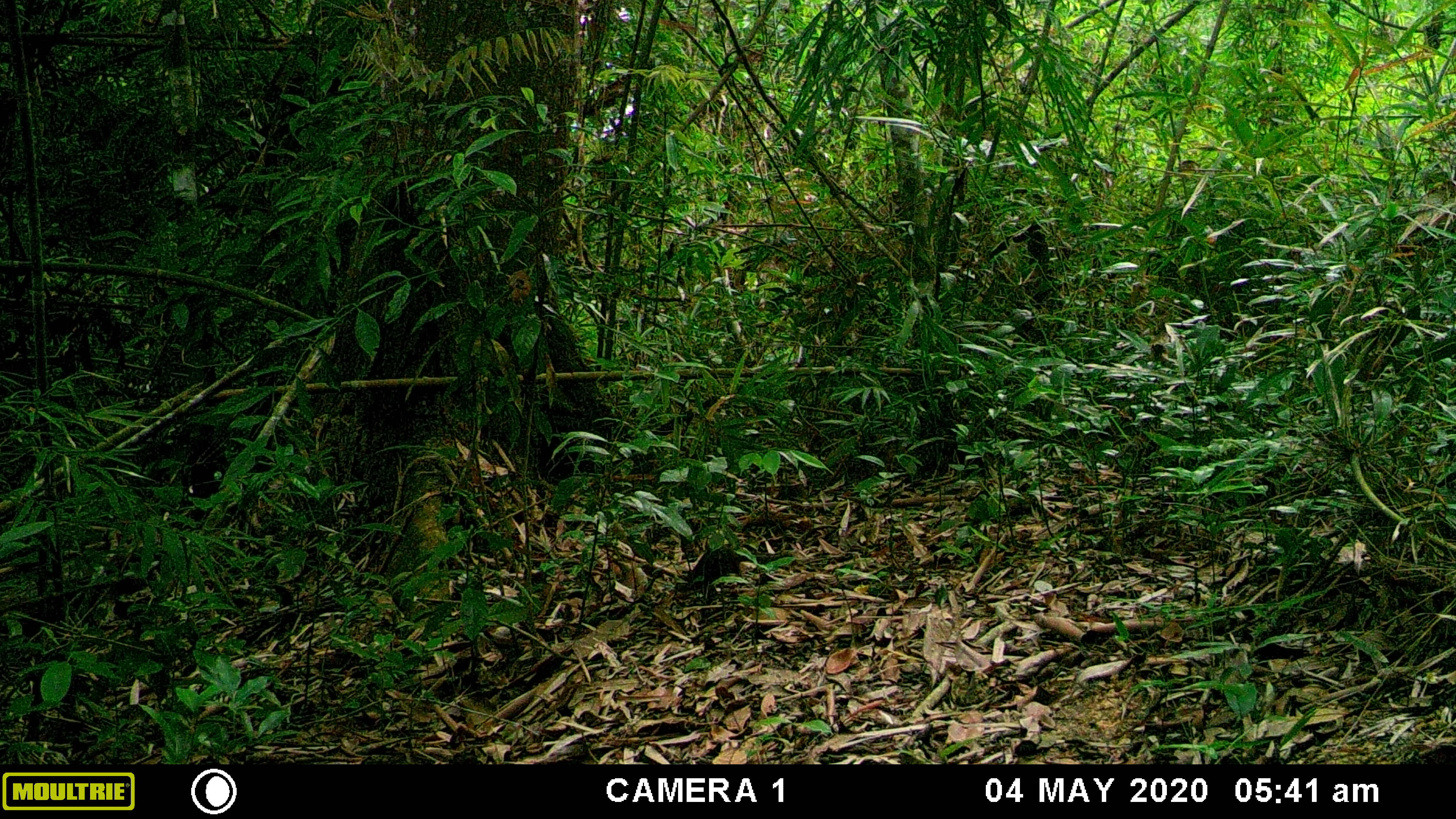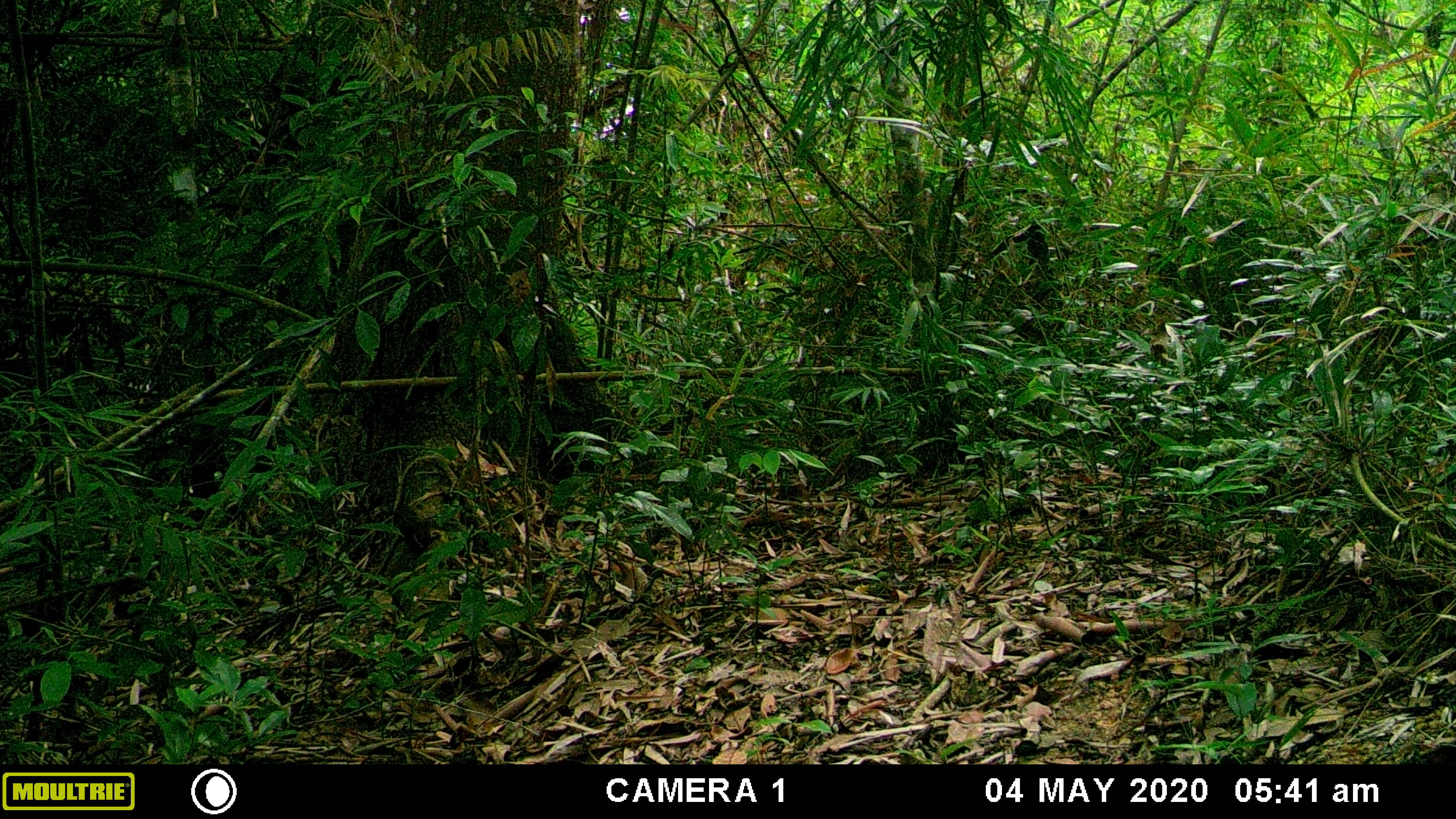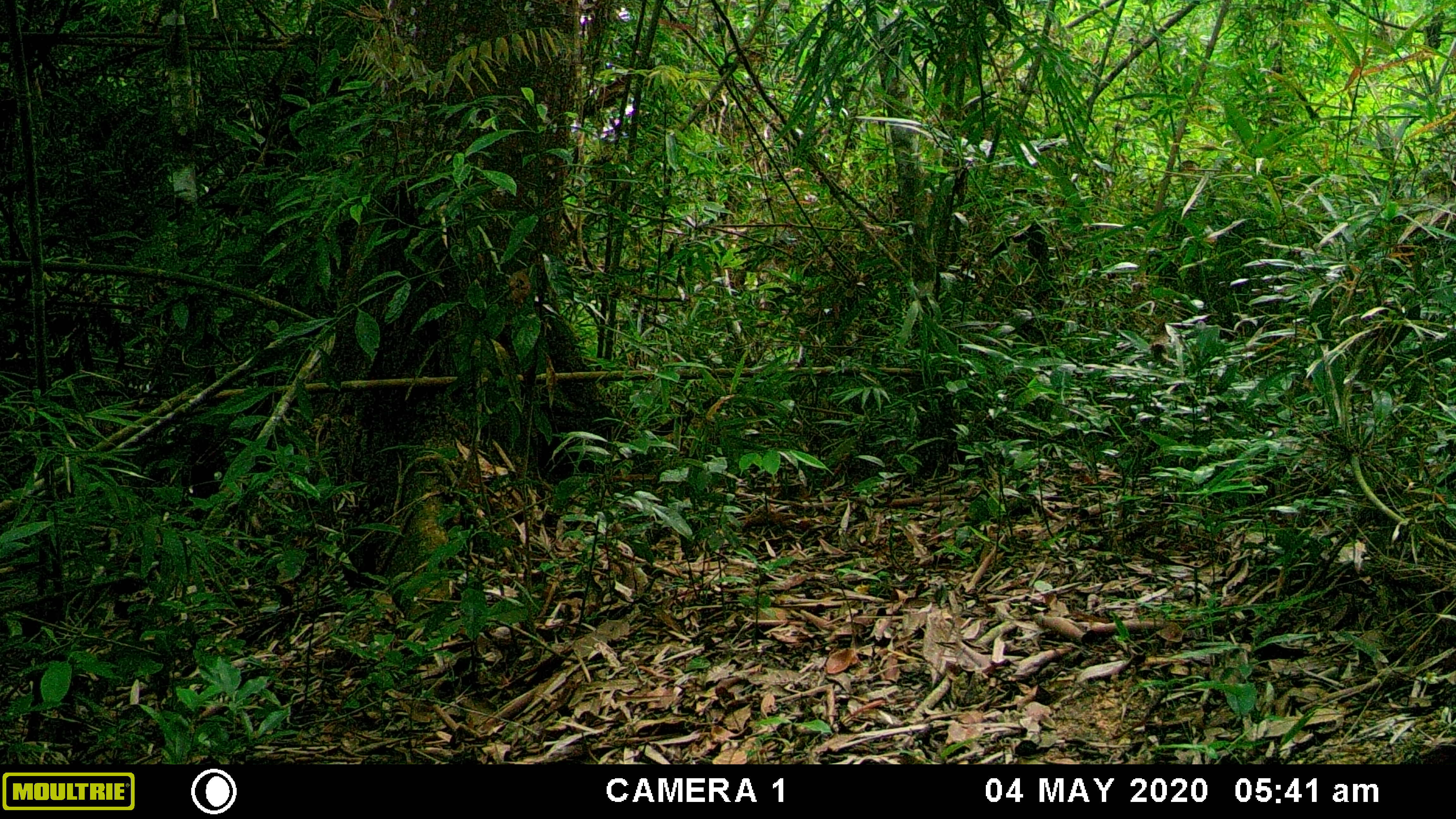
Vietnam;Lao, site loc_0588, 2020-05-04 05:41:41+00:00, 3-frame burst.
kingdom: Animalia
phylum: Chordata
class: Mammalia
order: Rodentia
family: Sciuridae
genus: Sciurus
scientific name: Sciurus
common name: squirrel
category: unidentified squirrel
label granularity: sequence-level